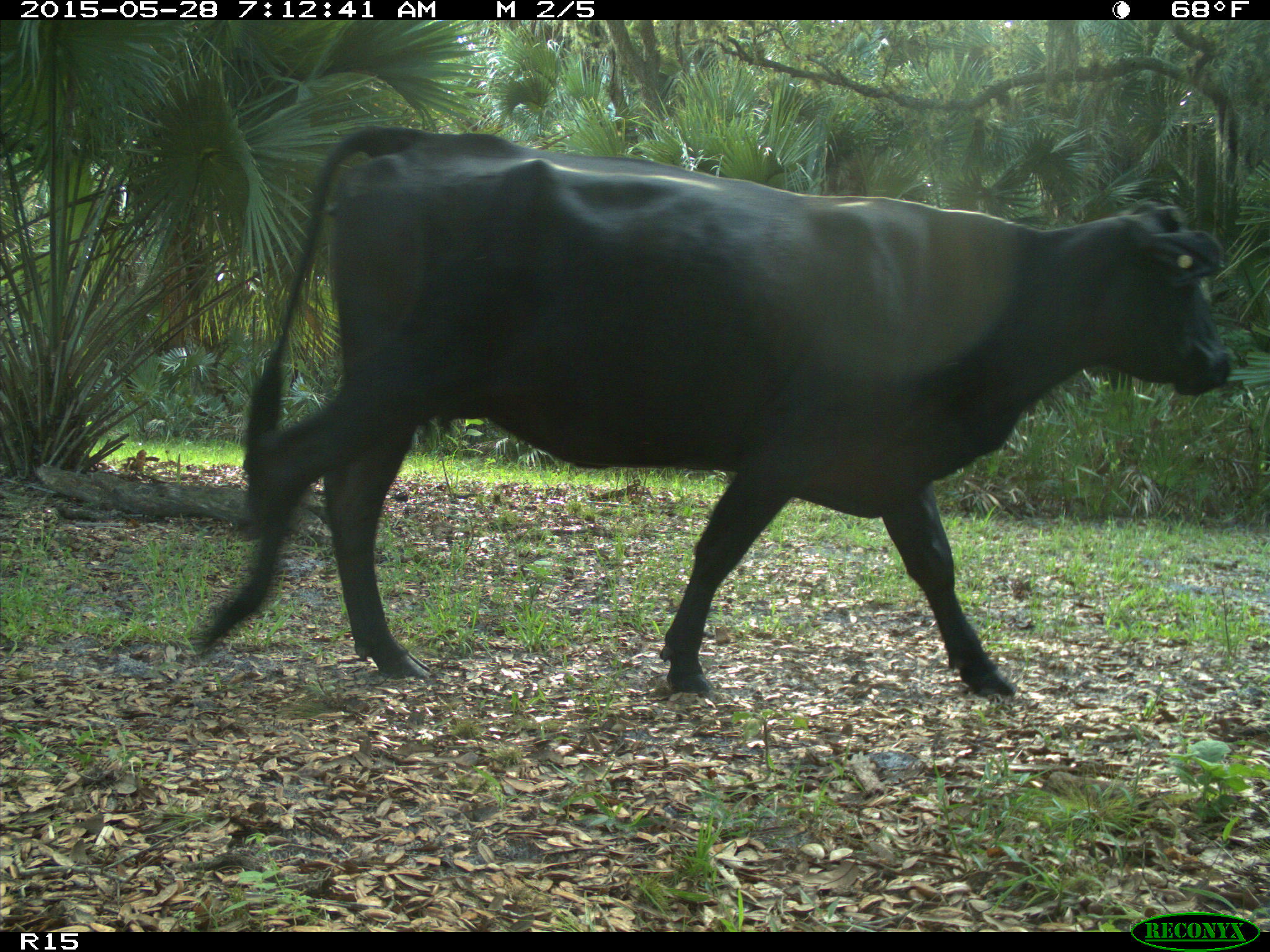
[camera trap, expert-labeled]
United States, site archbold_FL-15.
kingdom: Animalia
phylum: Chordata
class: Mammalia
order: Artiodactyla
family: Bovidae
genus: Bos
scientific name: Bos taurus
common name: domestic cow